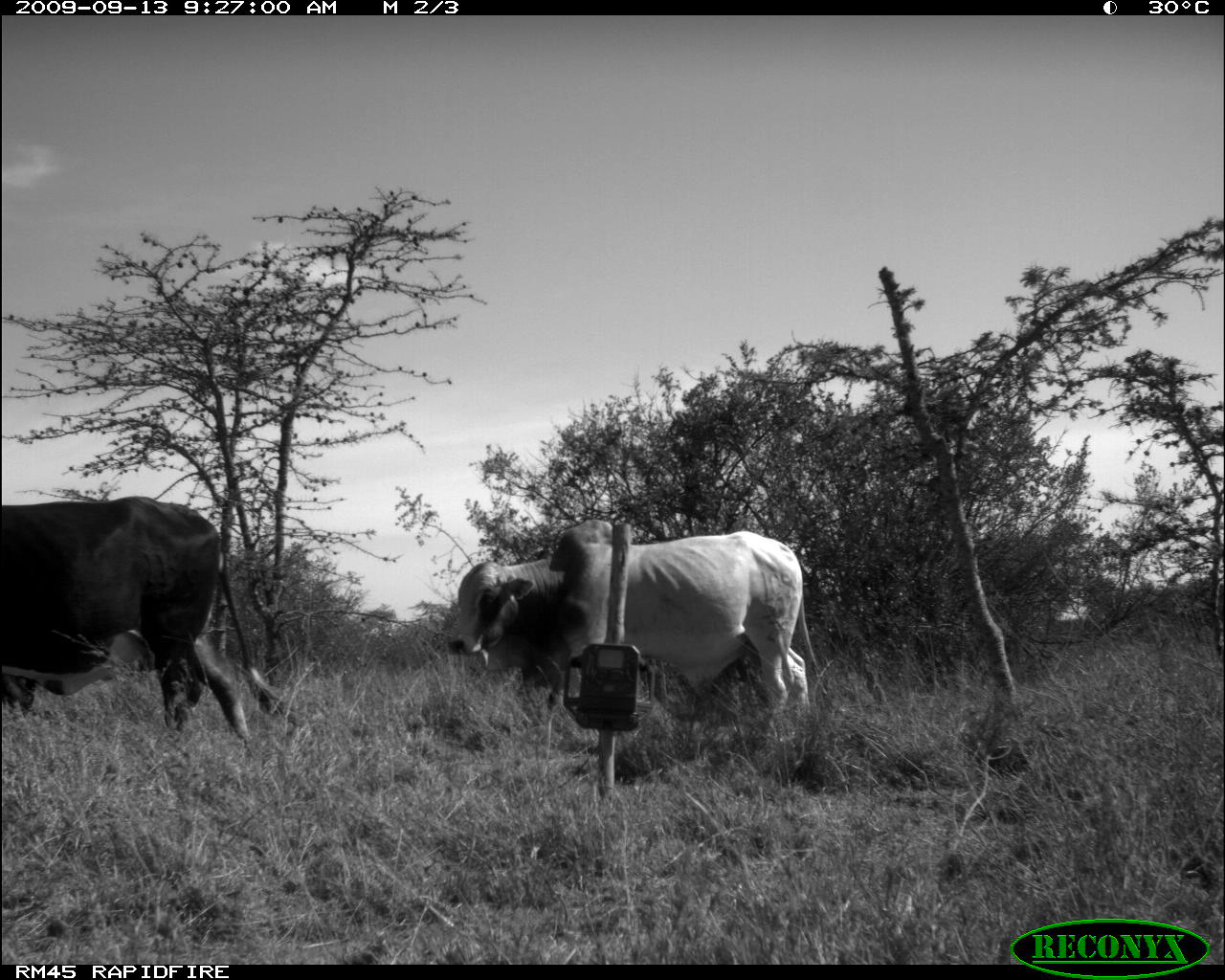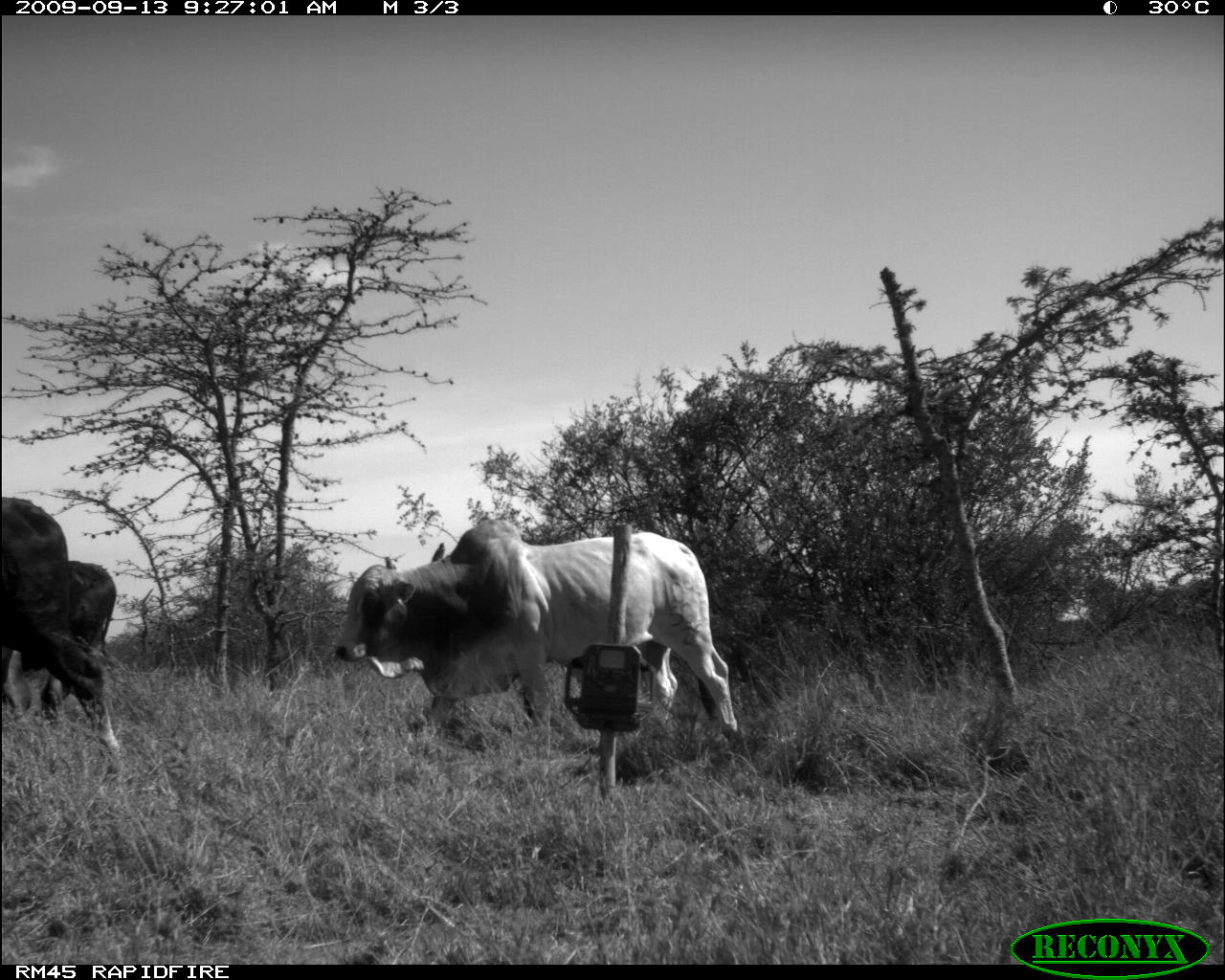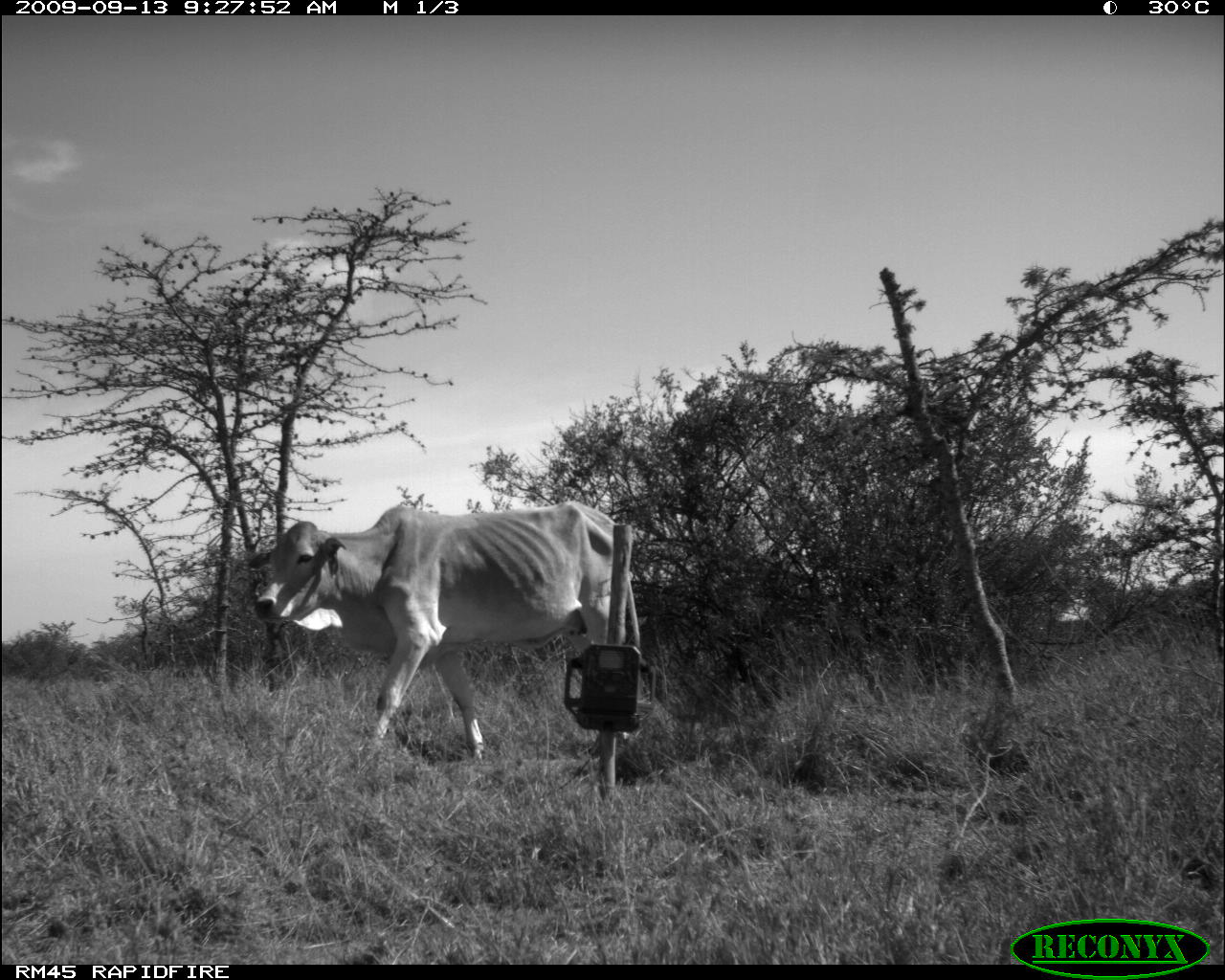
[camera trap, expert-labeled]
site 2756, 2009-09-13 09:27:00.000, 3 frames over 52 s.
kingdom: Animalia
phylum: Chordata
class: Mammalia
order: Artiodactyla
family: Bovidae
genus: Bos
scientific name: Bos taurus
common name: domestic cattle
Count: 2.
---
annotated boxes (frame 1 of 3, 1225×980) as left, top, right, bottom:
bos taurus: 438, 515, 835, 724; 1, 494, 310, 754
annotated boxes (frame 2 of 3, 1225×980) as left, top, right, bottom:
bos taurus: 335, 520, 739, 739; 0, 496, 121, 762; 0, 561, 117, 733; 432, 541, 446, 563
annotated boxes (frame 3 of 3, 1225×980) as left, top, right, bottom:
bos taurus: 249, 501, 642, 766